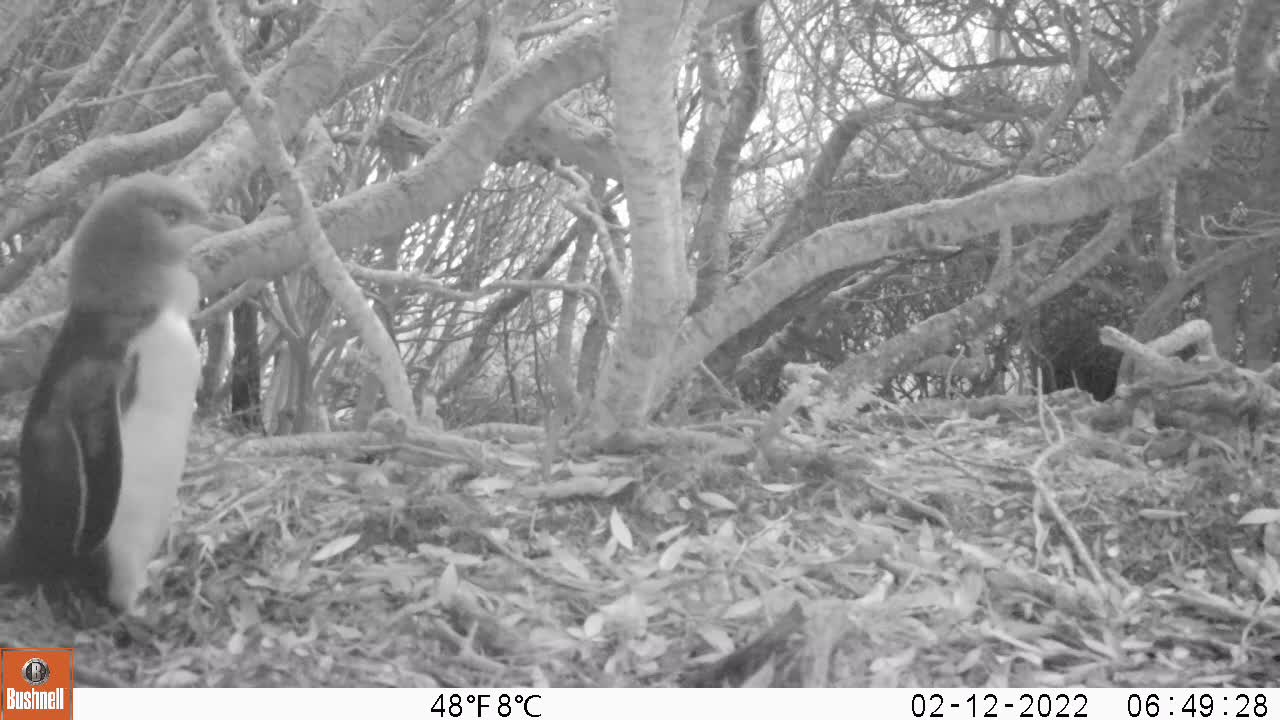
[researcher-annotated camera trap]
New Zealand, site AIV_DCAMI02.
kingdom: Animalia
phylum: Chordata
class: Aves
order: Sphenisciformes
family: Spheniscidae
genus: Megadyptes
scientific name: Megadyptes antipodes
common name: yellow-eyed penguin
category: yellow eyed penguin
Yellow eyed penguin (yellow-eyed penguin) (Megadyptes antipodes).